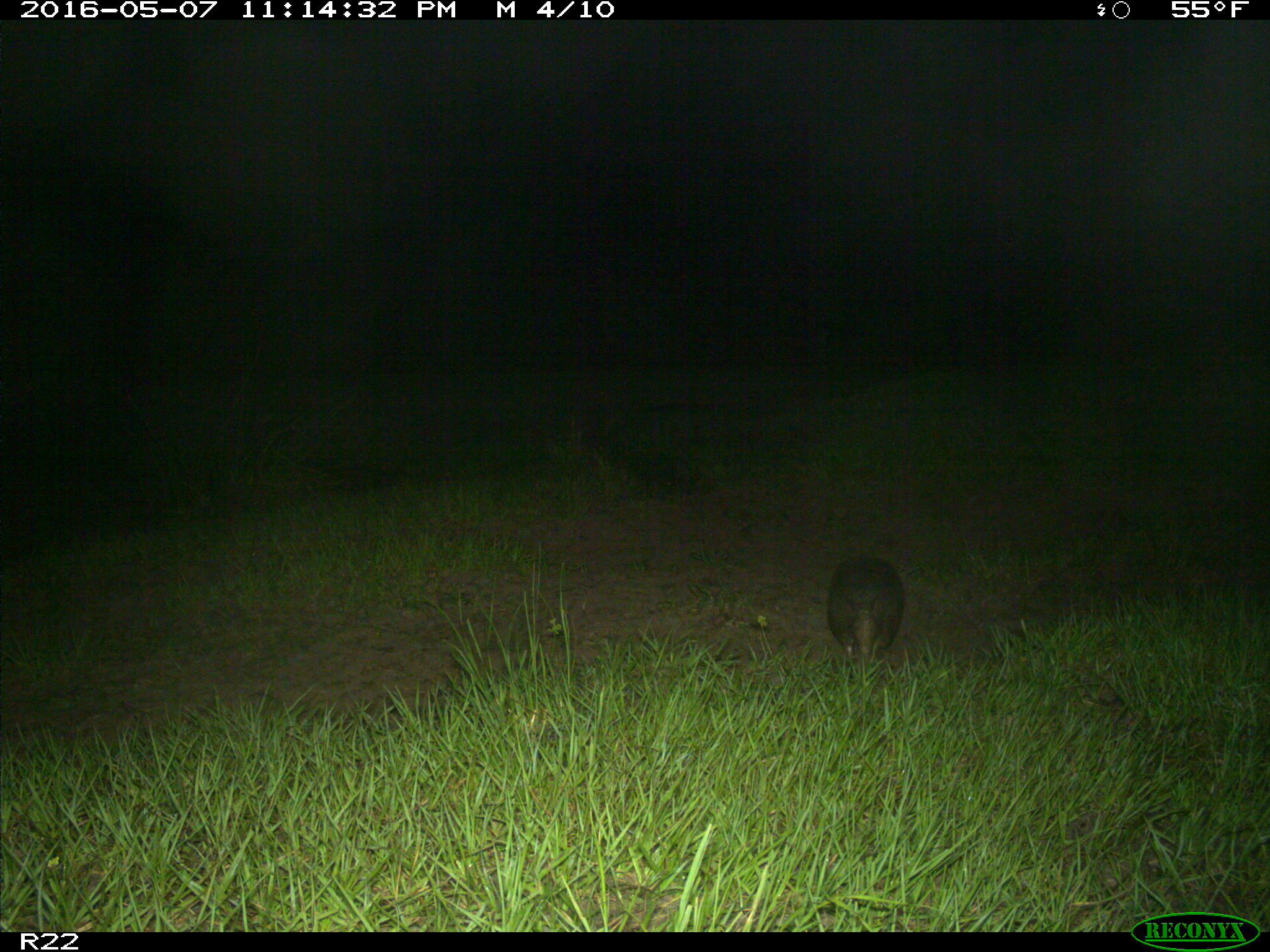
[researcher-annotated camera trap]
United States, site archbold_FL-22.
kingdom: Animalia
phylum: Chordata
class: Mammalia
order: Cingulata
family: Dasypodidae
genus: Dasypus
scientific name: Dasypus novemcinctus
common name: nine-banded armadillo